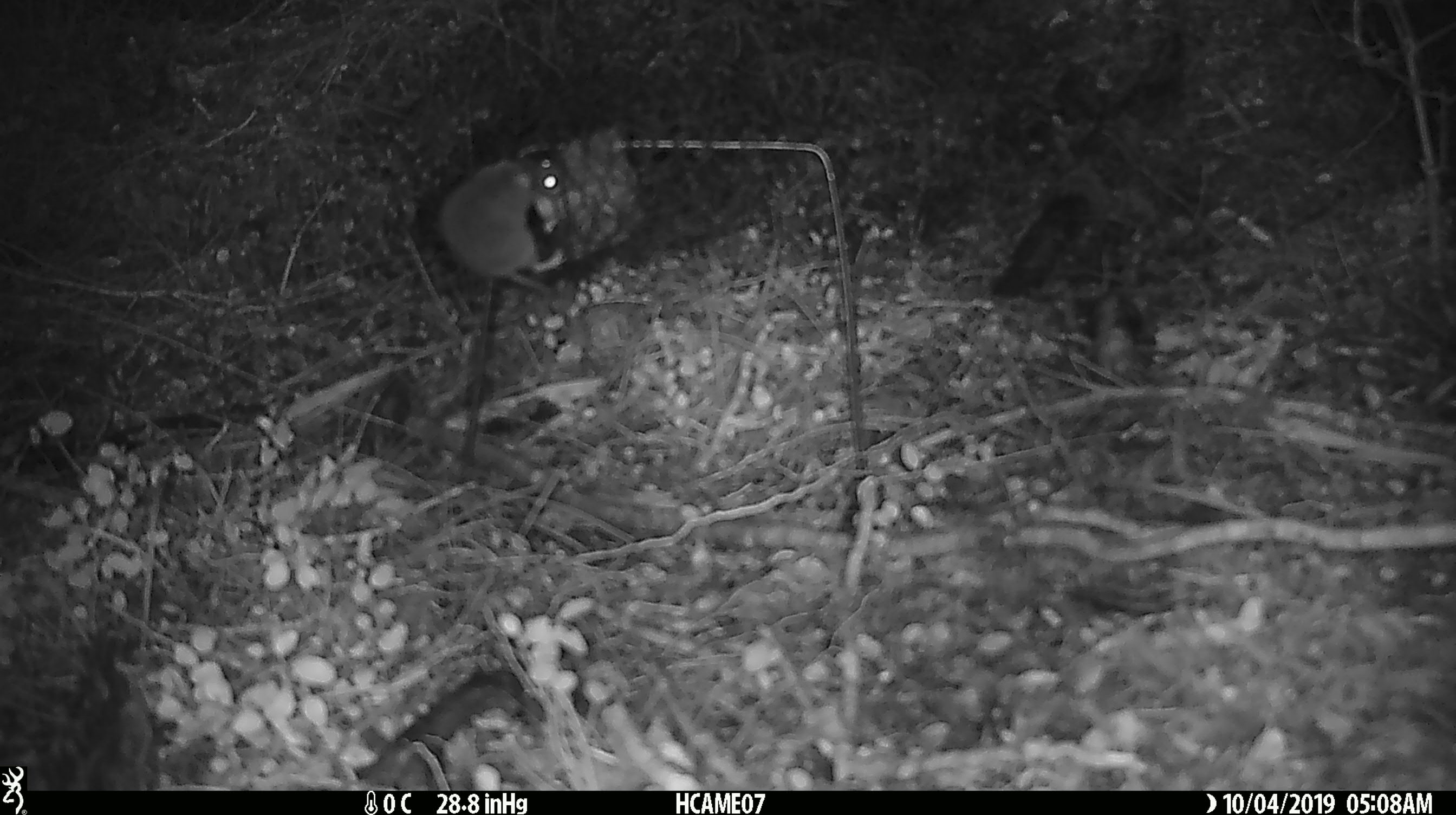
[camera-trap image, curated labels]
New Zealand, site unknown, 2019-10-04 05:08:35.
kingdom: Animalia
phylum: Chordata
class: Mammalia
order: Rodentia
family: Muridae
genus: Mus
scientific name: Mus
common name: mouse